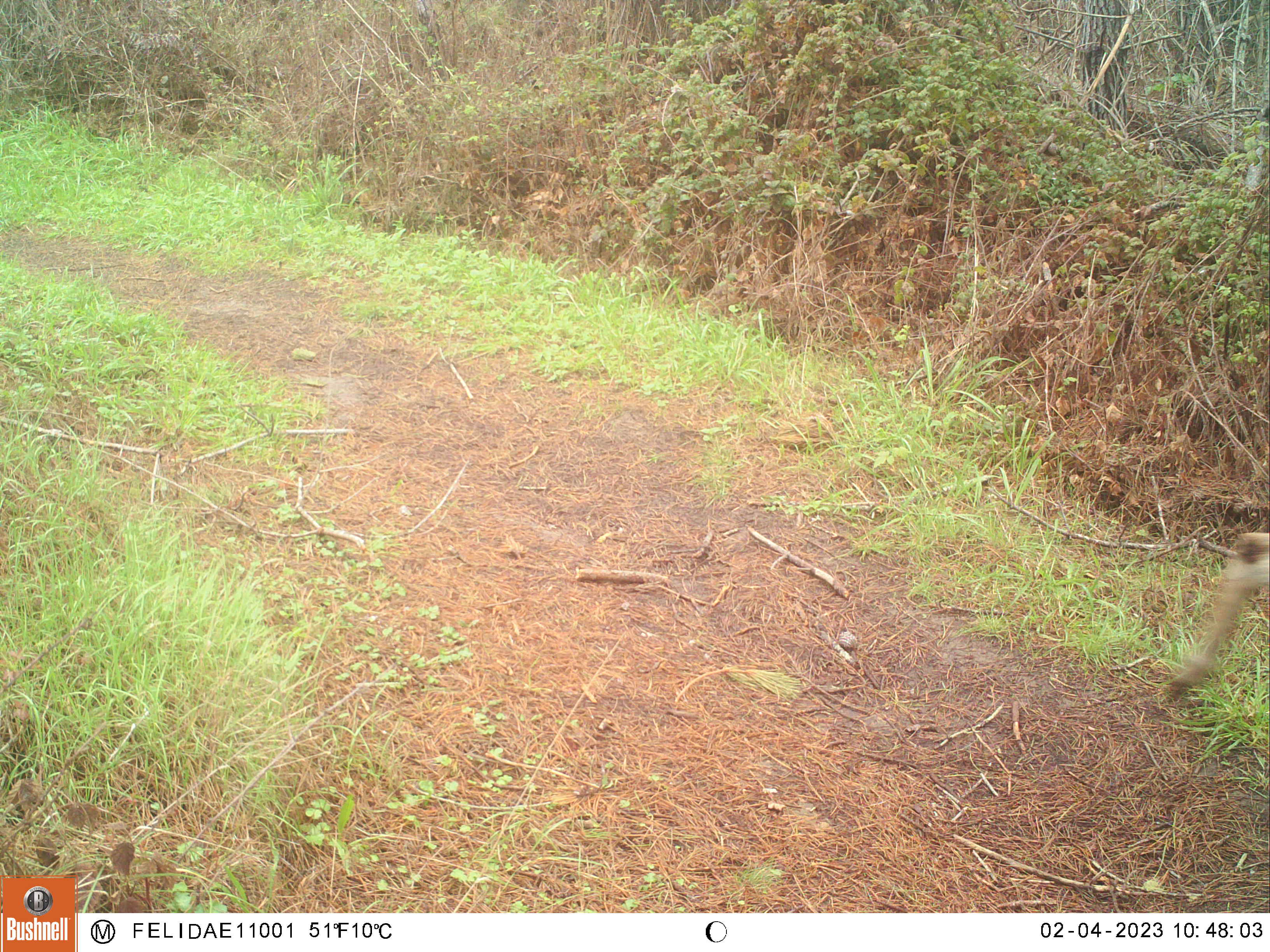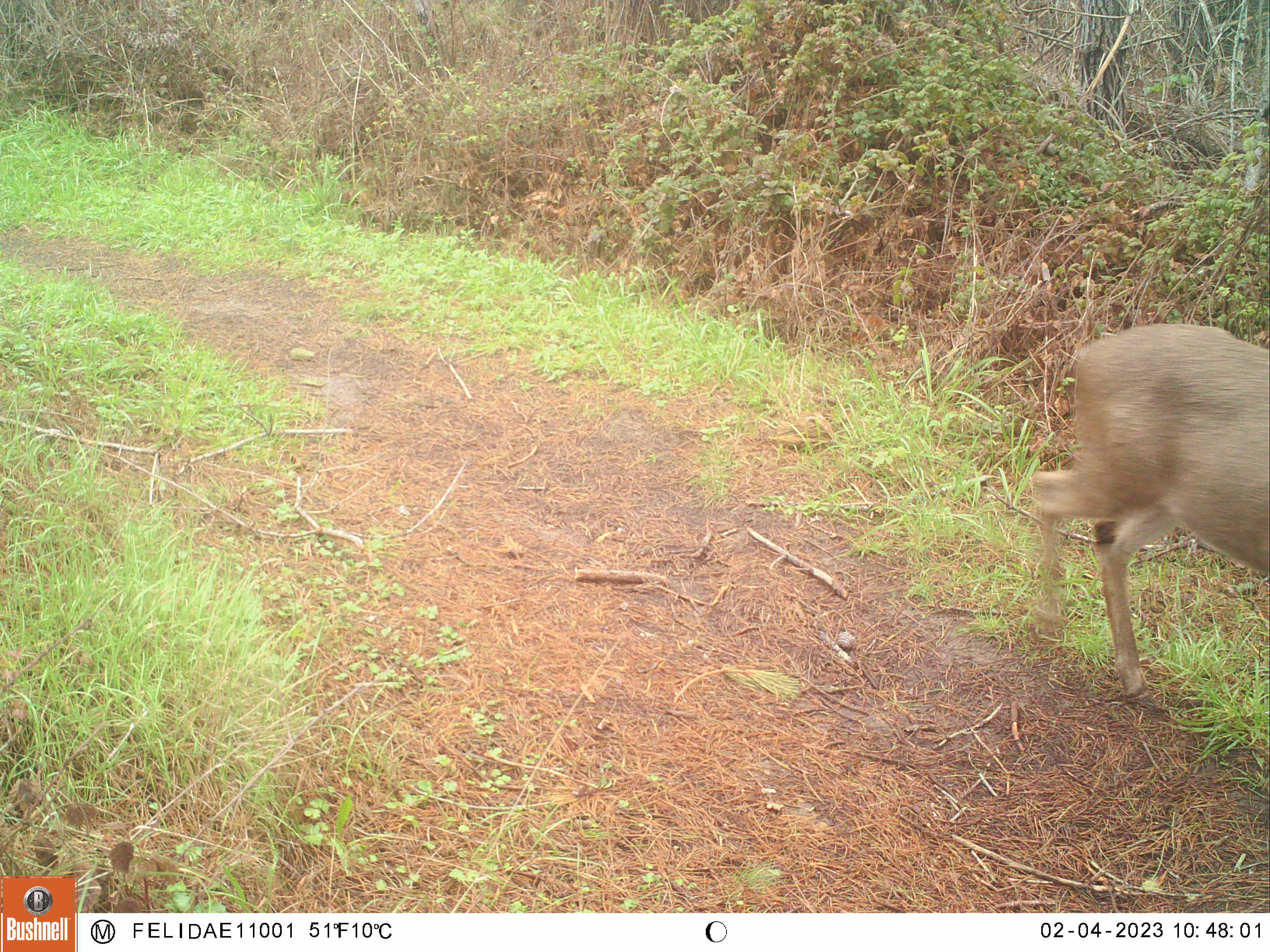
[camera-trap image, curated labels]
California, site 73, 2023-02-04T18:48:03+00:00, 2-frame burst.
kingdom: Animalia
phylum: Chordata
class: Mammalia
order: Artiodactyla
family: Cervidae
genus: Odocoileus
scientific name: Odocoileus hemionus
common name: mule deer